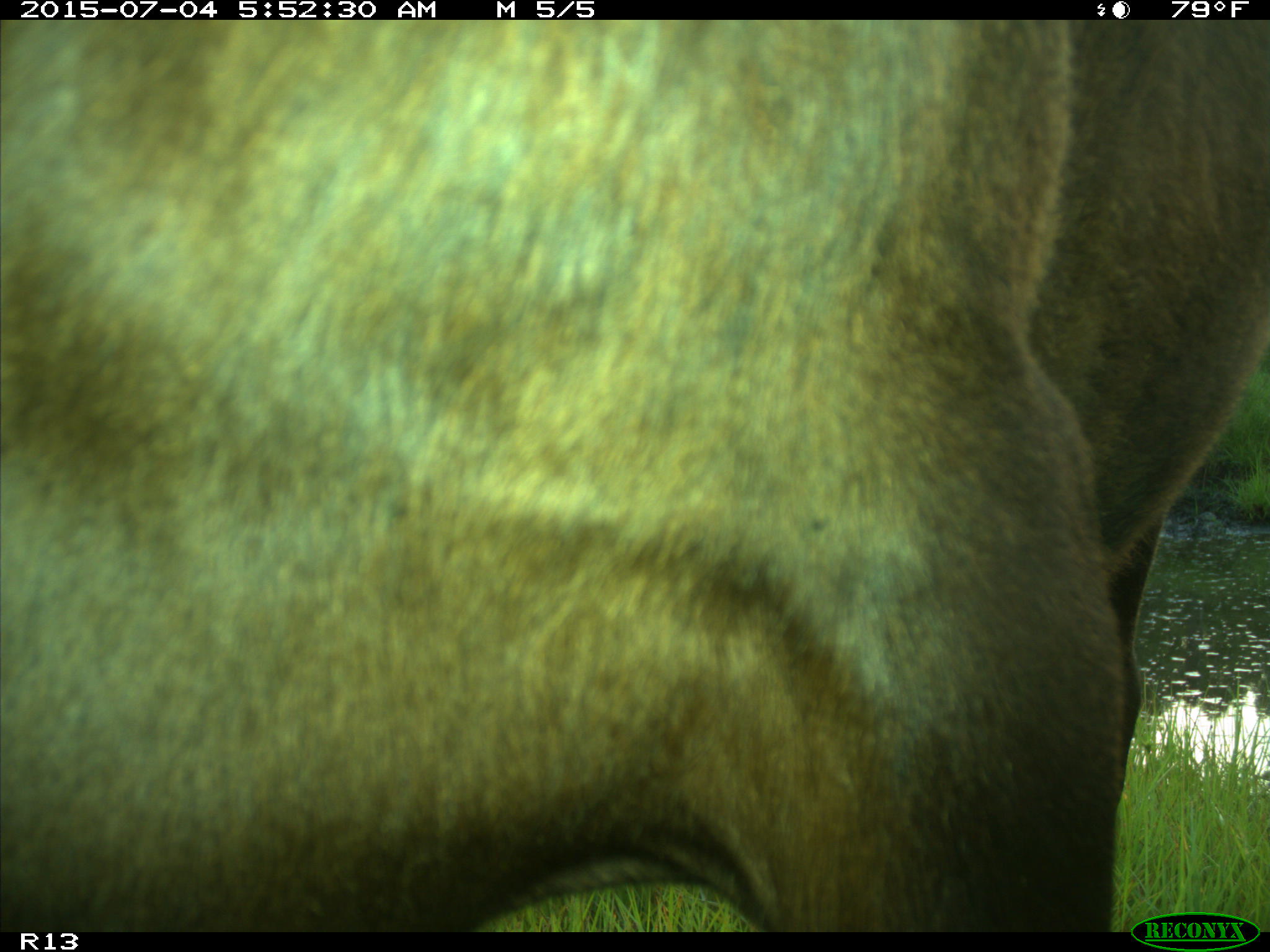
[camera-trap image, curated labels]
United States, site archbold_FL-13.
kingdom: Animalia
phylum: Chordata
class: Mammalia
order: Artiodactyla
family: Bovidae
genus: Bos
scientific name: Bos taurus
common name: domestic cow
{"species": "Bos taurus (domestic cow)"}